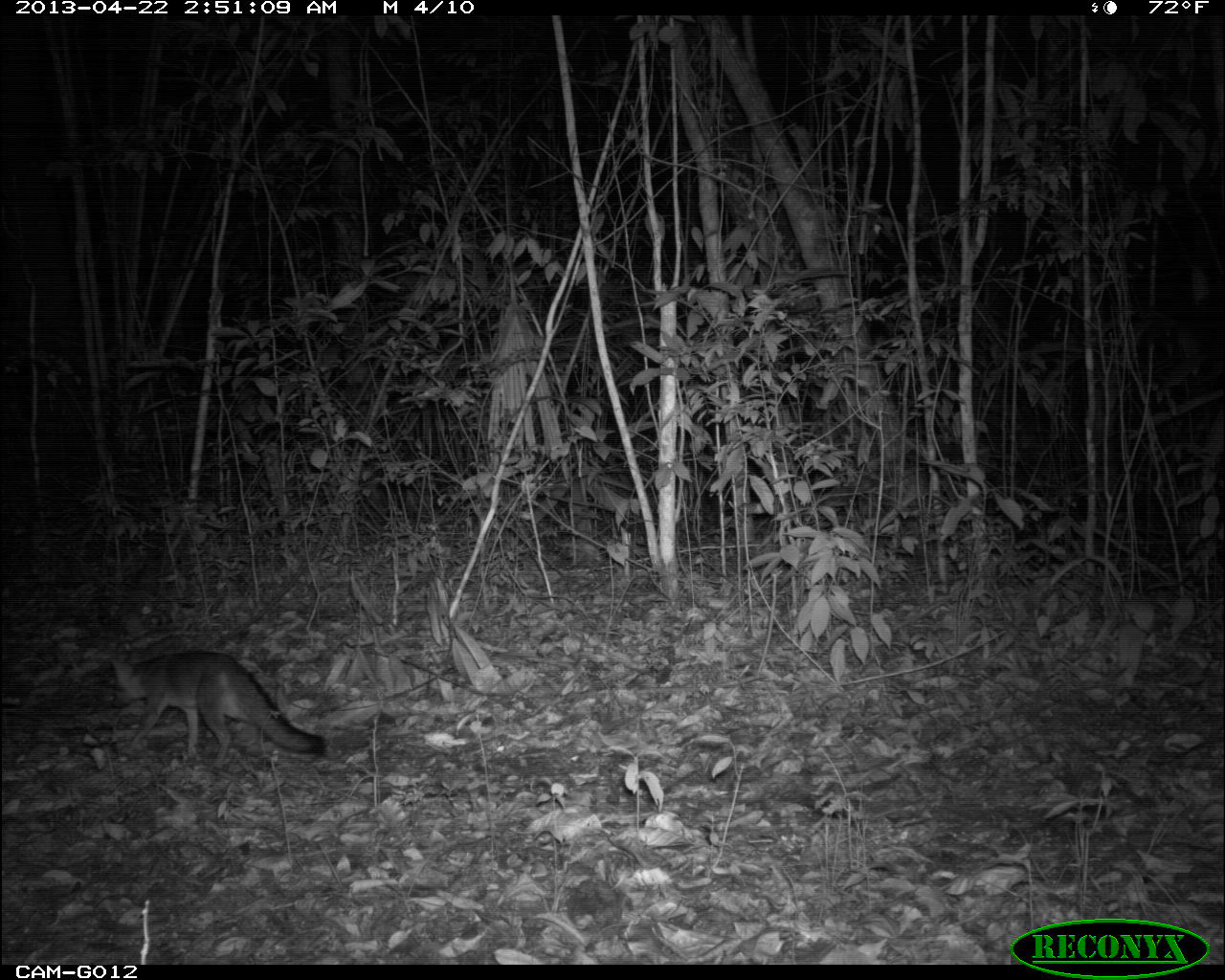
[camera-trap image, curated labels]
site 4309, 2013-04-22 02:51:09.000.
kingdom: Animalia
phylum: Chordata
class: Mammalia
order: Carnivora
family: Canidae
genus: Urocyon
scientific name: Urocyon cinereoargenteus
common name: gray fox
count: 1